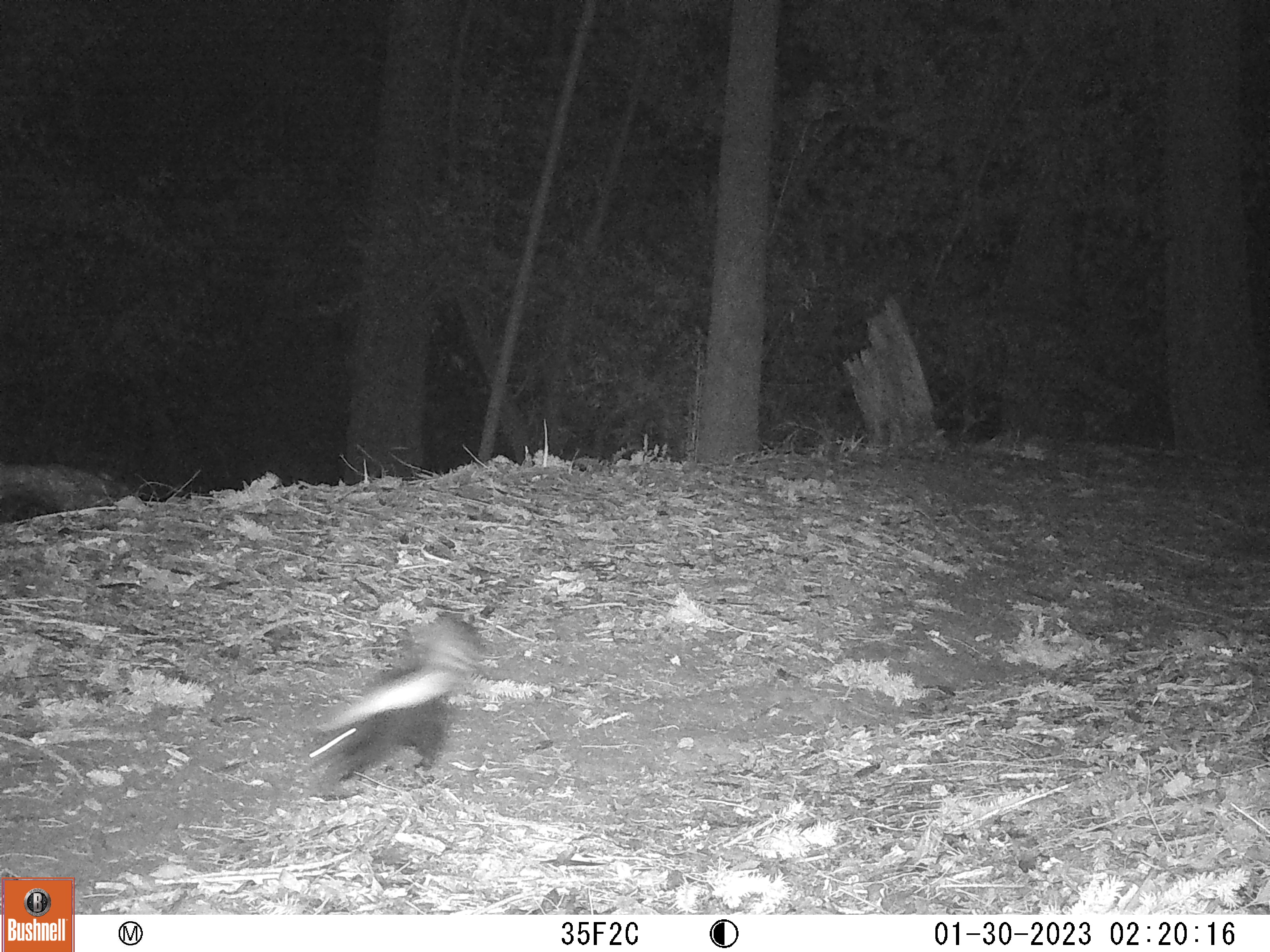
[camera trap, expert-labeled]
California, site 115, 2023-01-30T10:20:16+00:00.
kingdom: Animalia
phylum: Chordata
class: Mammalia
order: Carnivora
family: Mephitidae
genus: Mephitis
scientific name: Mephitis mephitis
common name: striped skunk